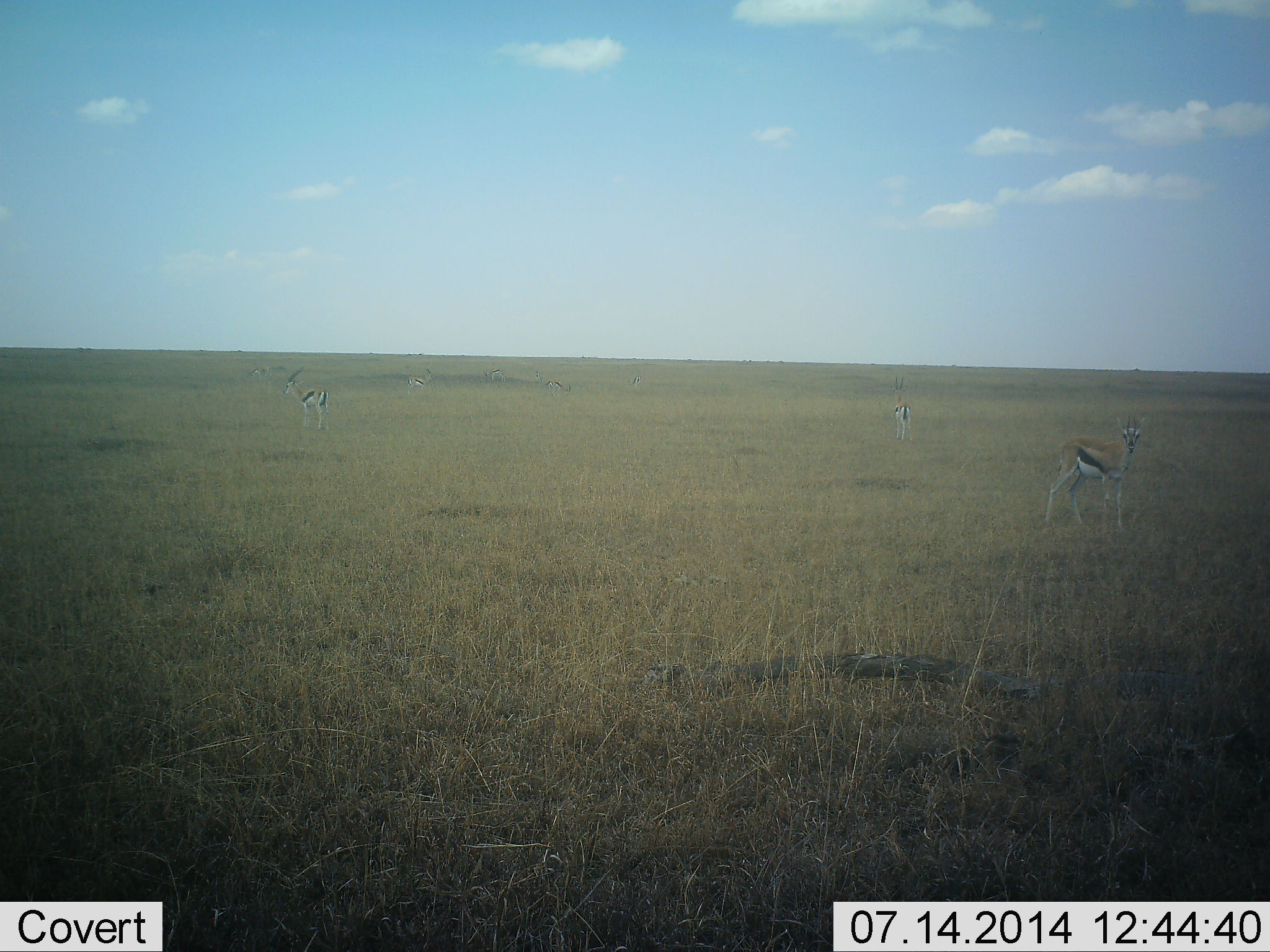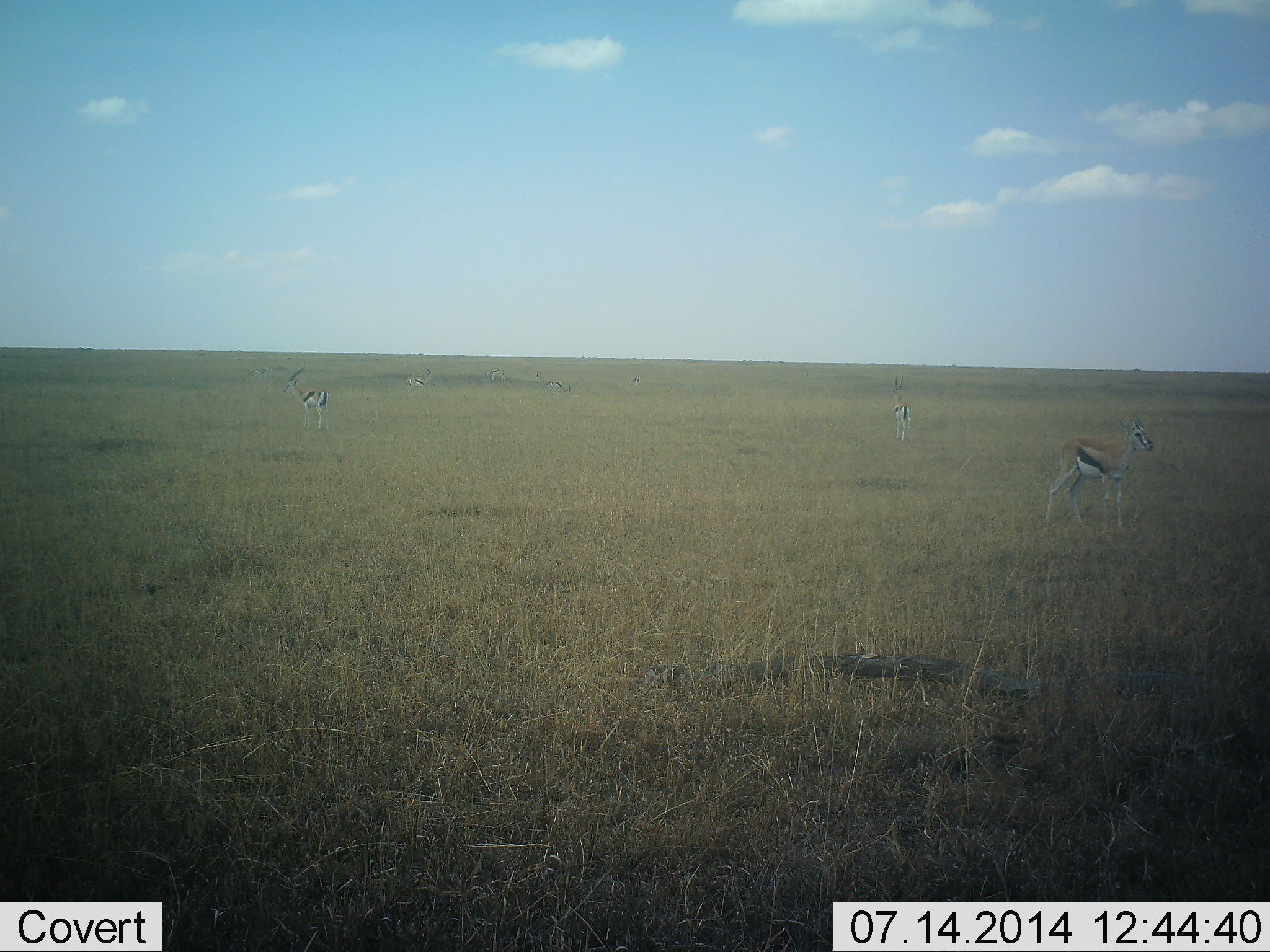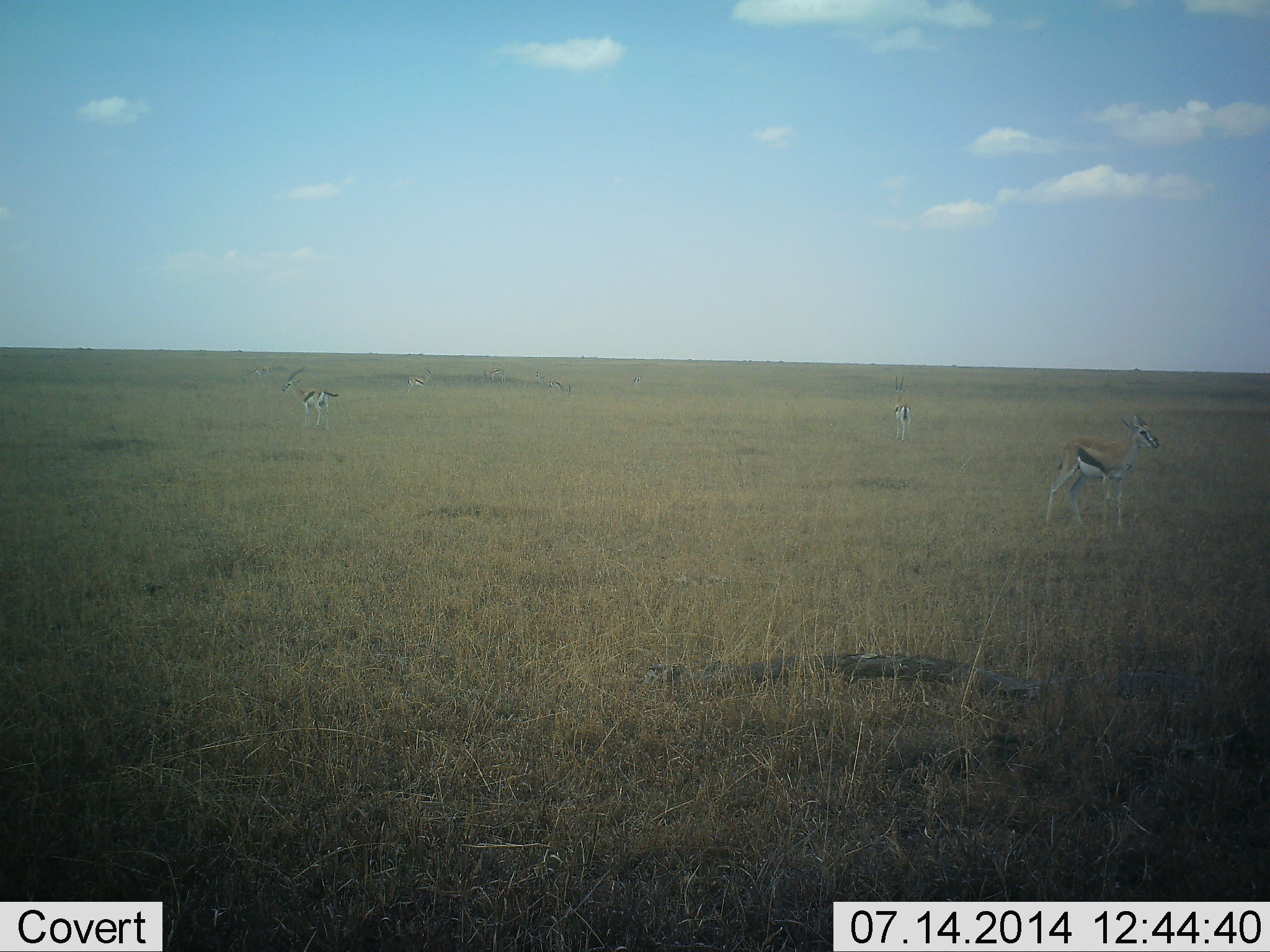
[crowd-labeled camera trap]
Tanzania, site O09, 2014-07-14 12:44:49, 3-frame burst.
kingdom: Animalia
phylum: Chordata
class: Mammalia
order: Artiodactyla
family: Bovidae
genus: Eudorcas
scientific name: Eudorcas thomsonii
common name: thomson's gazelle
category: gazellethomsons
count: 4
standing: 100%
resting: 9%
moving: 27%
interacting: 0%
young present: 0%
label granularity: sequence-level